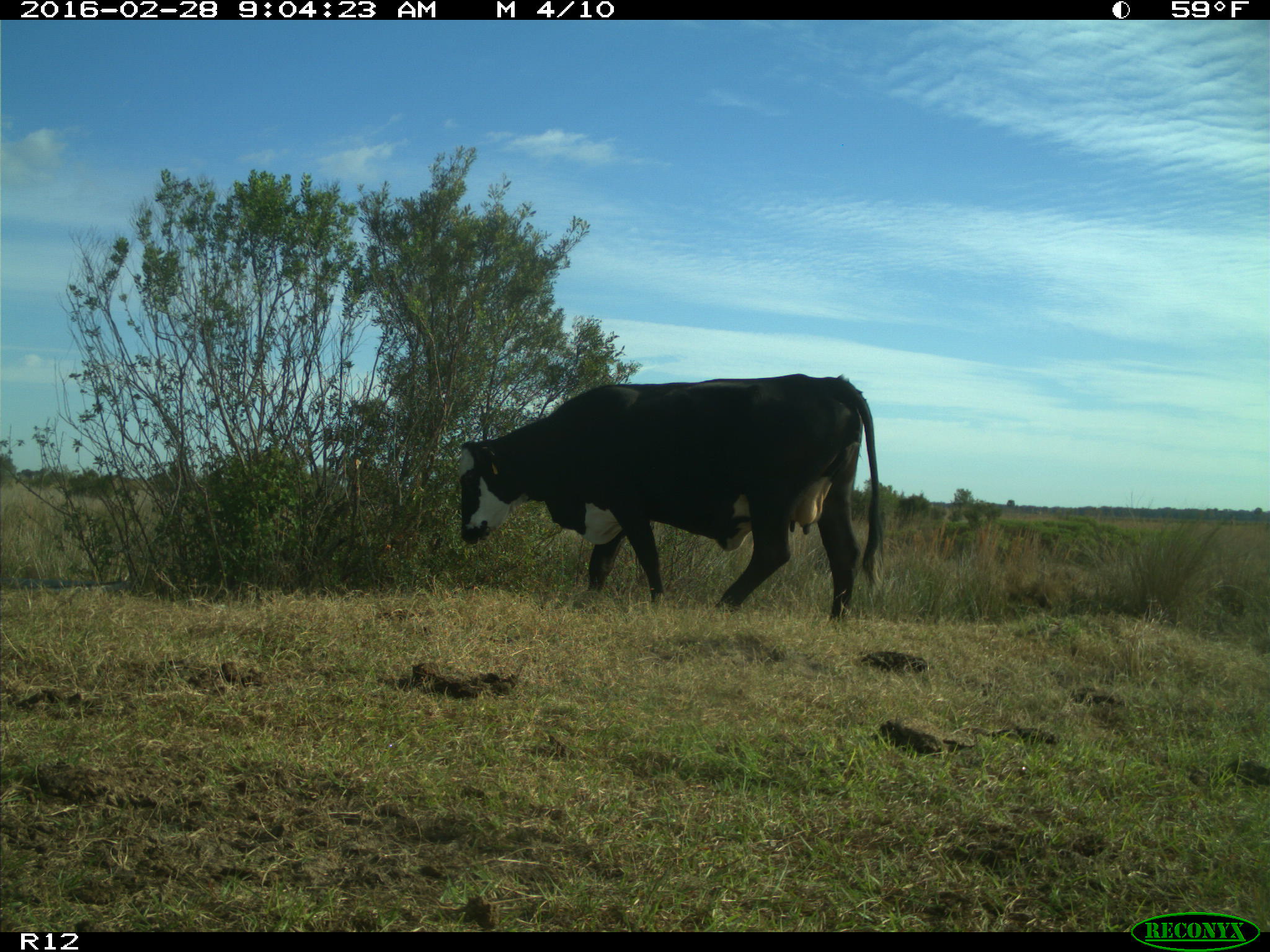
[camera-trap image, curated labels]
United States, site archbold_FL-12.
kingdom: Animalia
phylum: Chordata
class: Mammalia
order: Artiodactyla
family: Bovidae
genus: Bos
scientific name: Bos taurus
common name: domestic cow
Bos taurus (domestic cow).